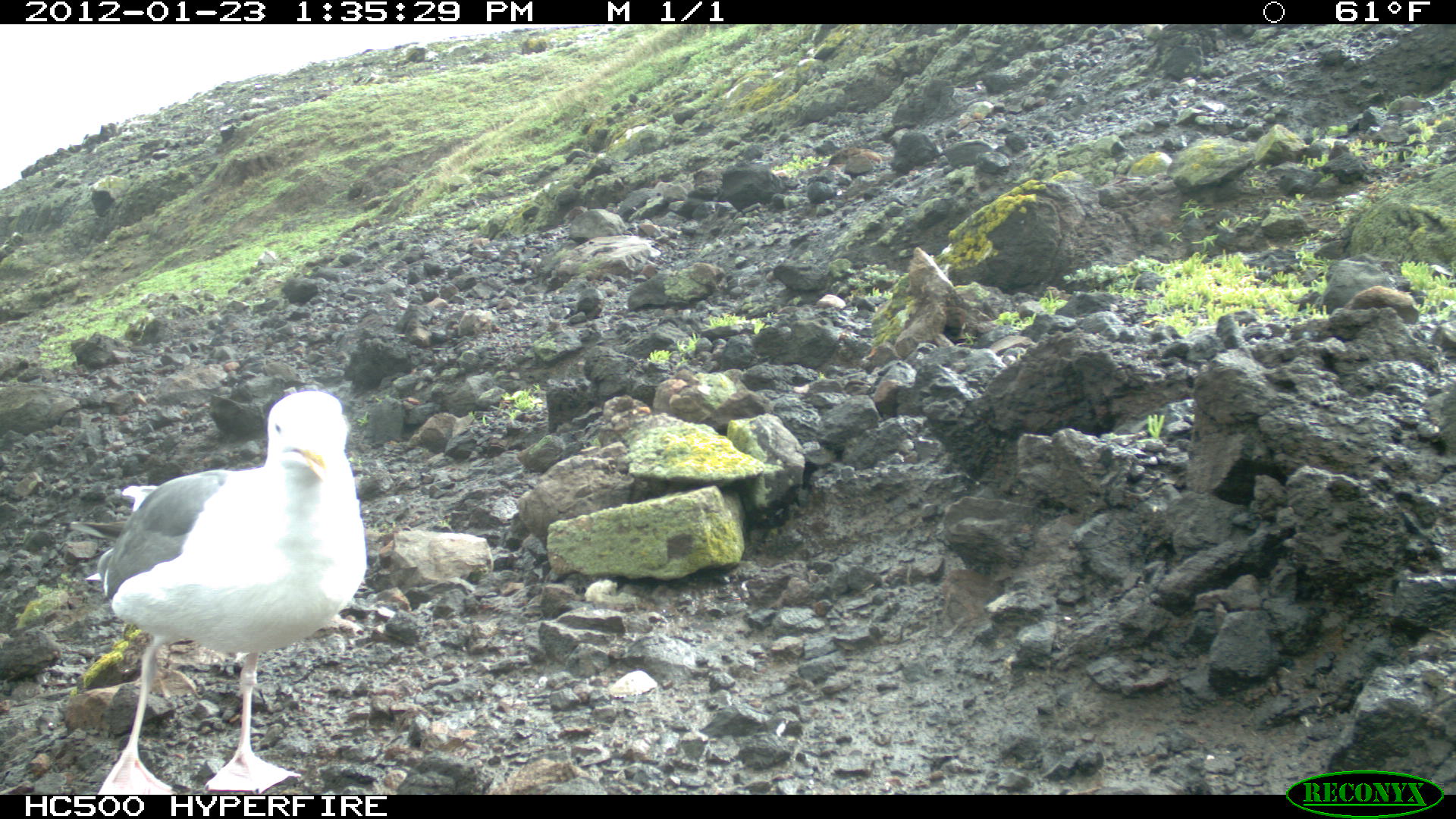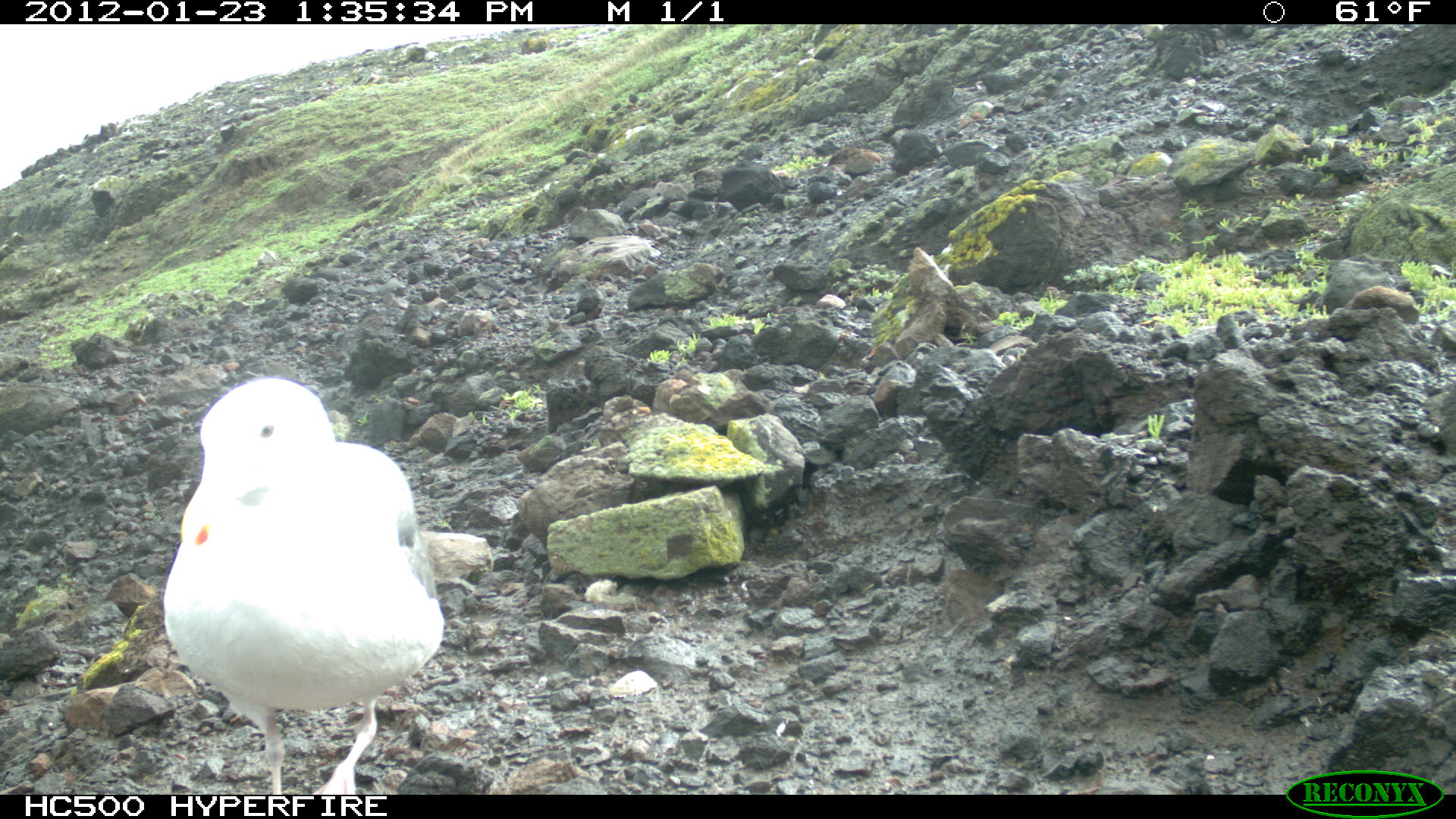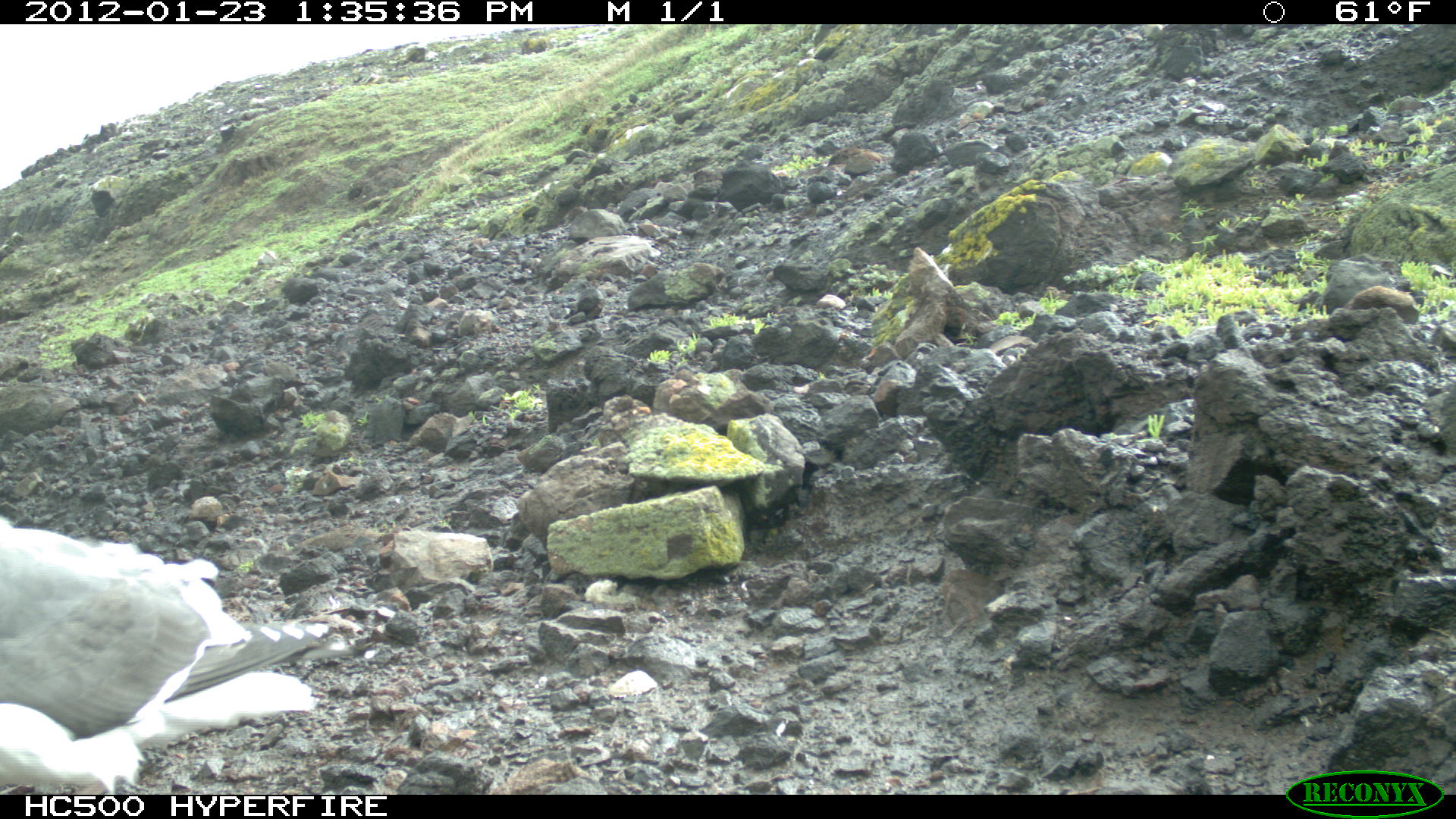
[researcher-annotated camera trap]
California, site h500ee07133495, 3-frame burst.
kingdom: Animalia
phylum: Chordata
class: Aves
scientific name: Aves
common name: bird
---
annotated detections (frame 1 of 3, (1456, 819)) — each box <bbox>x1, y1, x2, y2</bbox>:
bird: <bbox>83, 390, 366, 794</bbox>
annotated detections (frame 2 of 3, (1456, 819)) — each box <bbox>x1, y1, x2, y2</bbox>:
bird: <bbox>161, 378, 444, 793</bbox>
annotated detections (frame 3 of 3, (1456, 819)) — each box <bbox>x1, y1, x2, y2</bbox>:
bird: <bbox>0, 516, 362, 795</bbox>